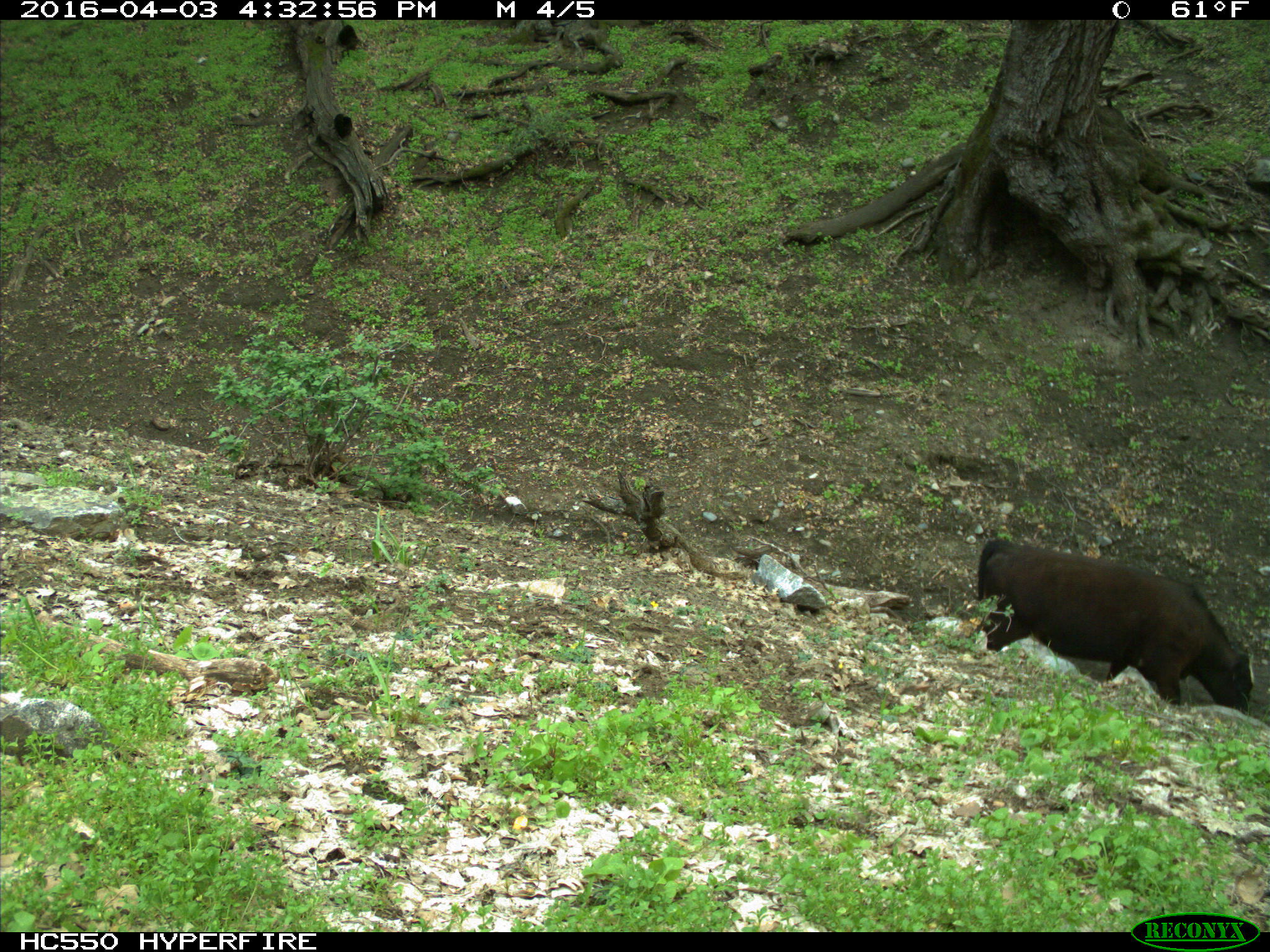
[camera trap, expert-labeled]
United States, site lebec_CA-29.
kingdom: Animalia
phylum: Chordata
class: Mammalia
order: Artiodactyla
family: Bovidae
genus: Bos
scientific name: Bos taurus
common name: domestic cow